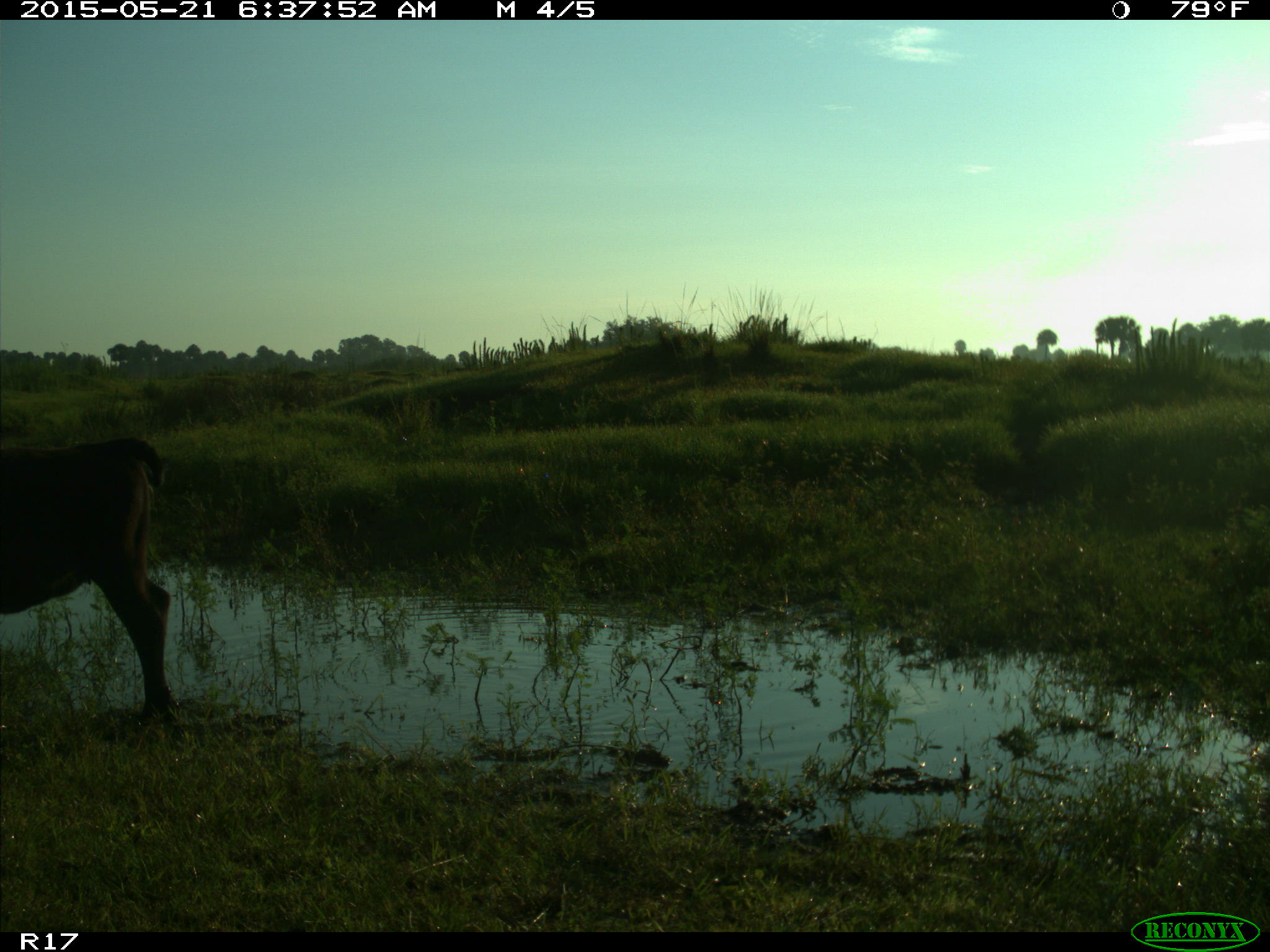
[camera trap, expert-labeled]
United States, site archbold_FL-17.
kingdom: Animalia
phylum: Chordata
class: Mammalia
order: Artiodactyla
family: Bovidae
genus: Bos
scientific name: Bos taurus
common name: domestic cow